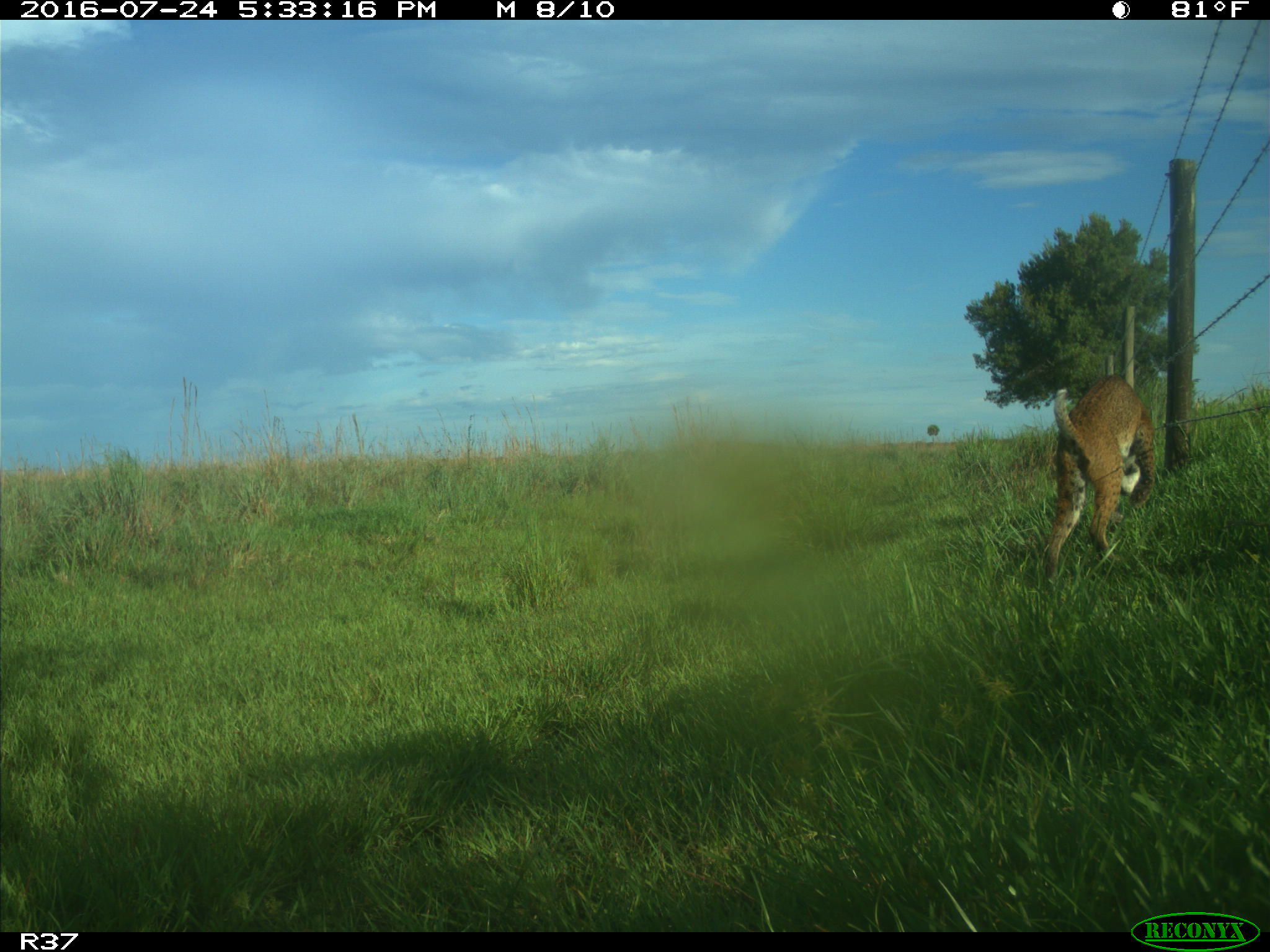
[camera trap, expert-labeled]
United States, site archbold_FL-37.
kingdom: Animalia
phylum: Chordata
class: Mammalia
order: Carnivora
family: Felidae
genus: Lynx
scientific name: Lynx rufus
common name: bobcat